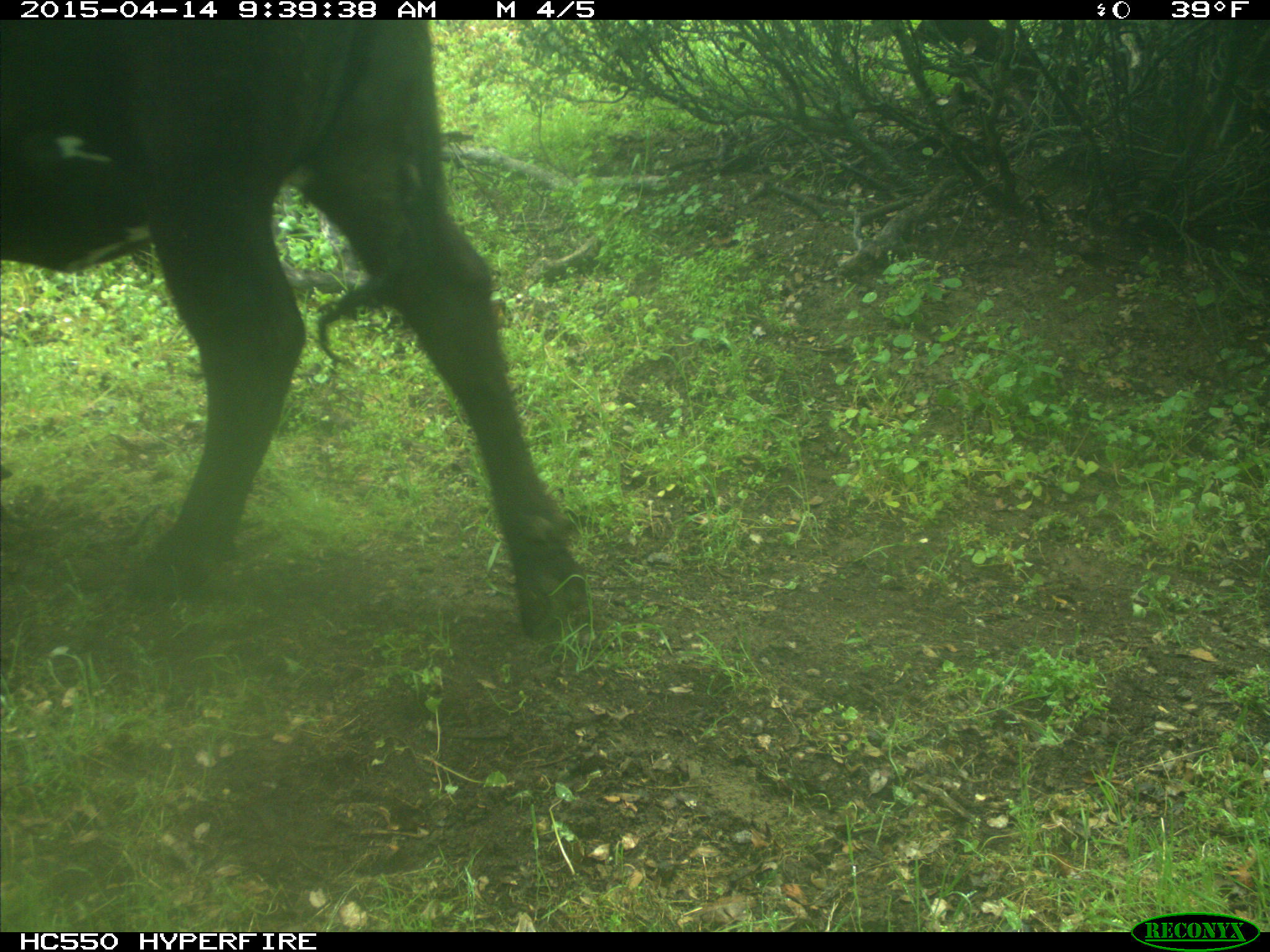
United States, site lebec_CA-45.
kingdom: Animalia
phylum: Chordata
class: Mammalia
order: Artiodactyla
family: Bovidae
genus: Bos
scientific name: Bos taurus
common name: domestic cow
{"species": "Bos taurus (domestic cow)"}